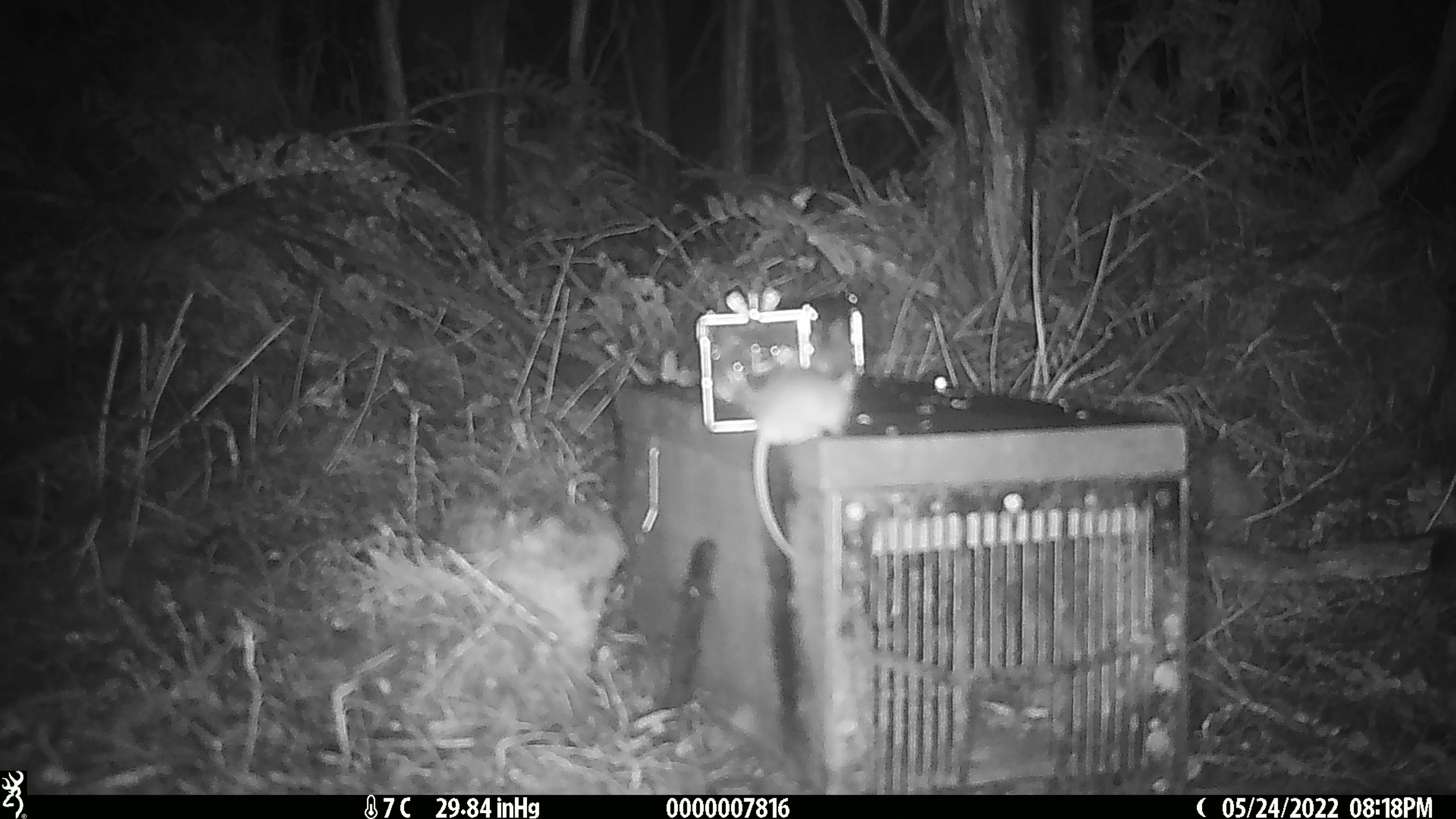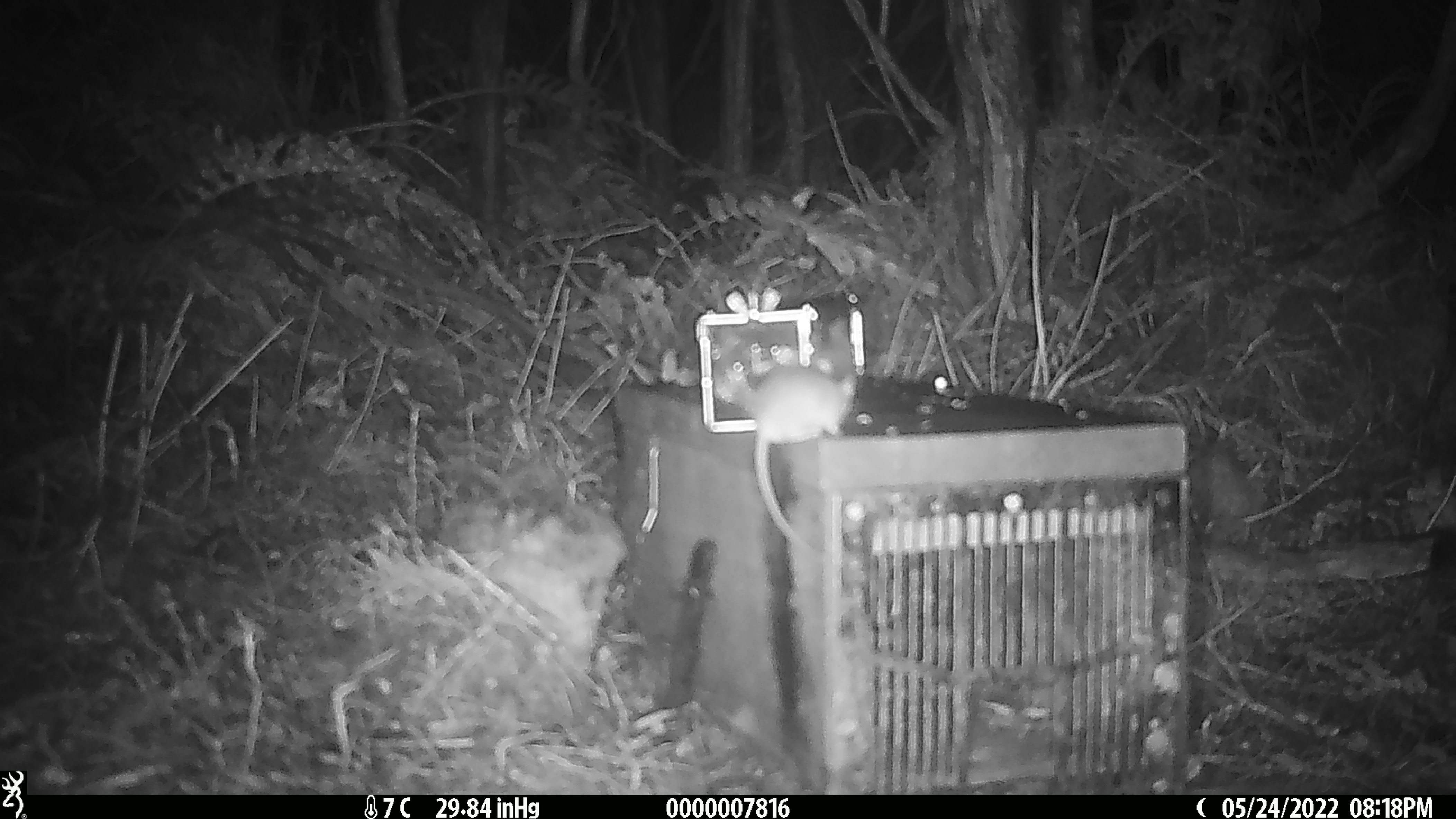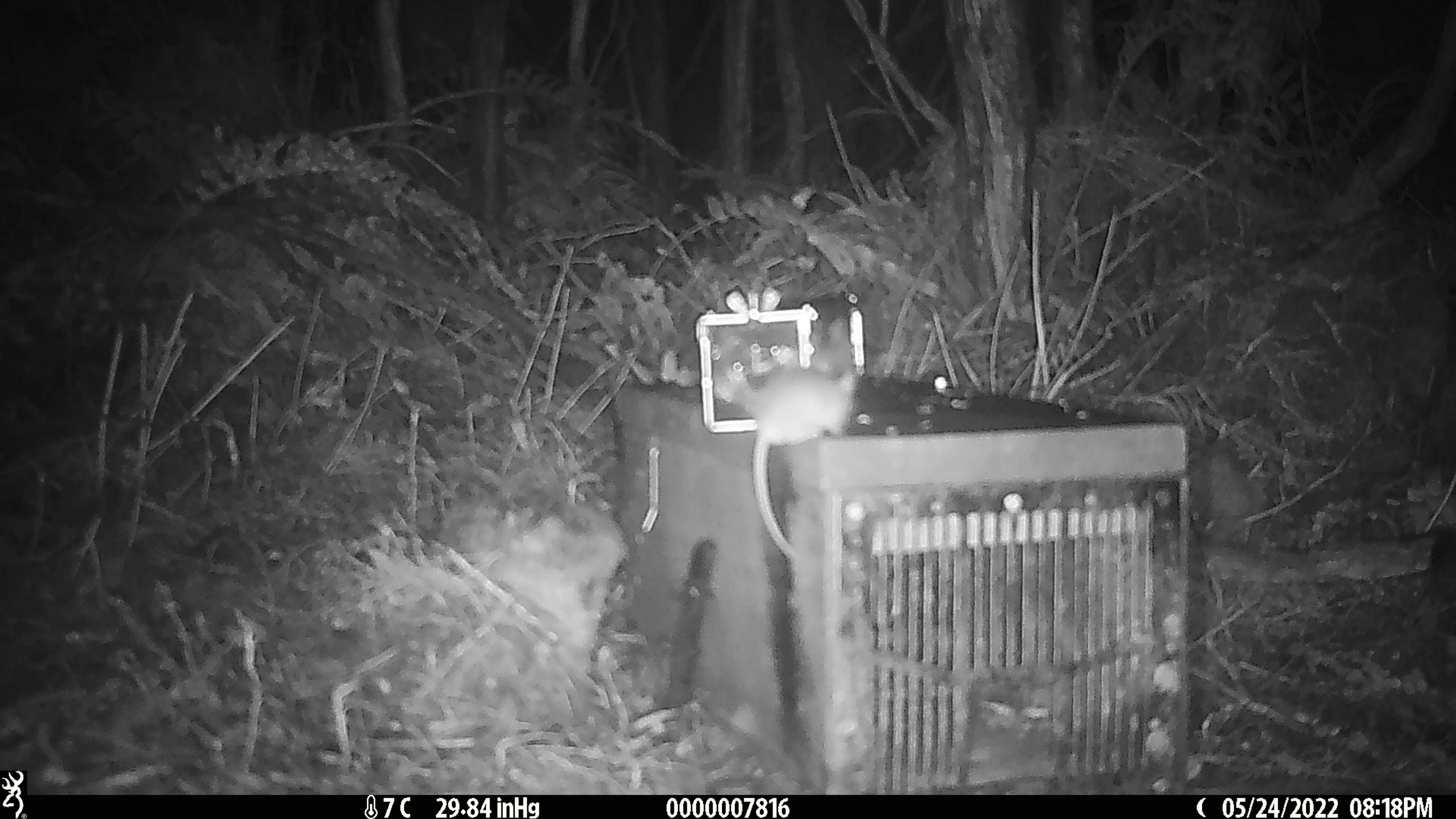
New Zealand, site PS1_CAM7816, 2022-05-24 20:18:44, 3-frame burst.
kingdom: Animalia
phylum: Chordata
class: Mammalia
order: Rodentia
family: Muridae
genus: Mus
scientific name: Mus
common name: mouse